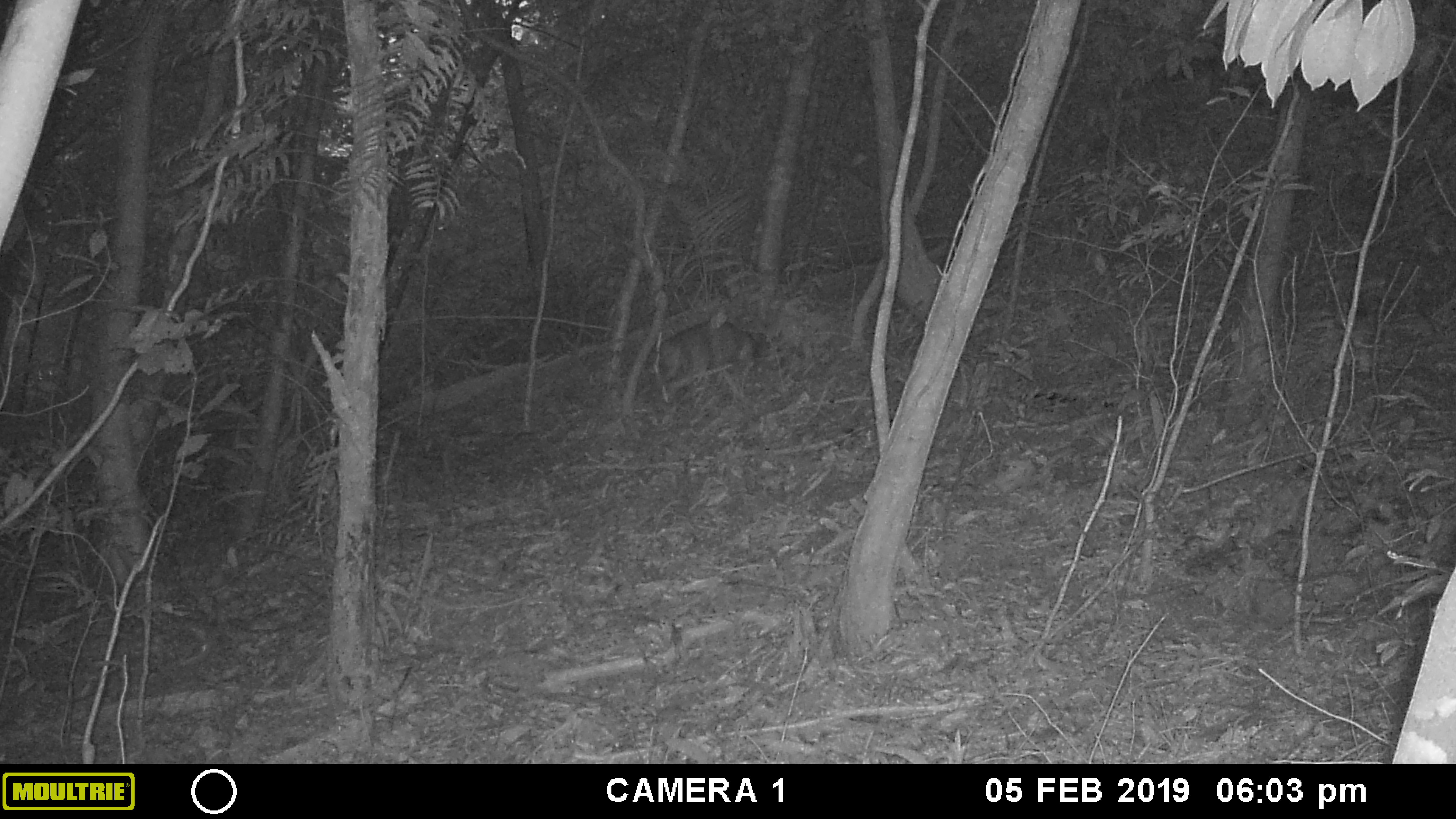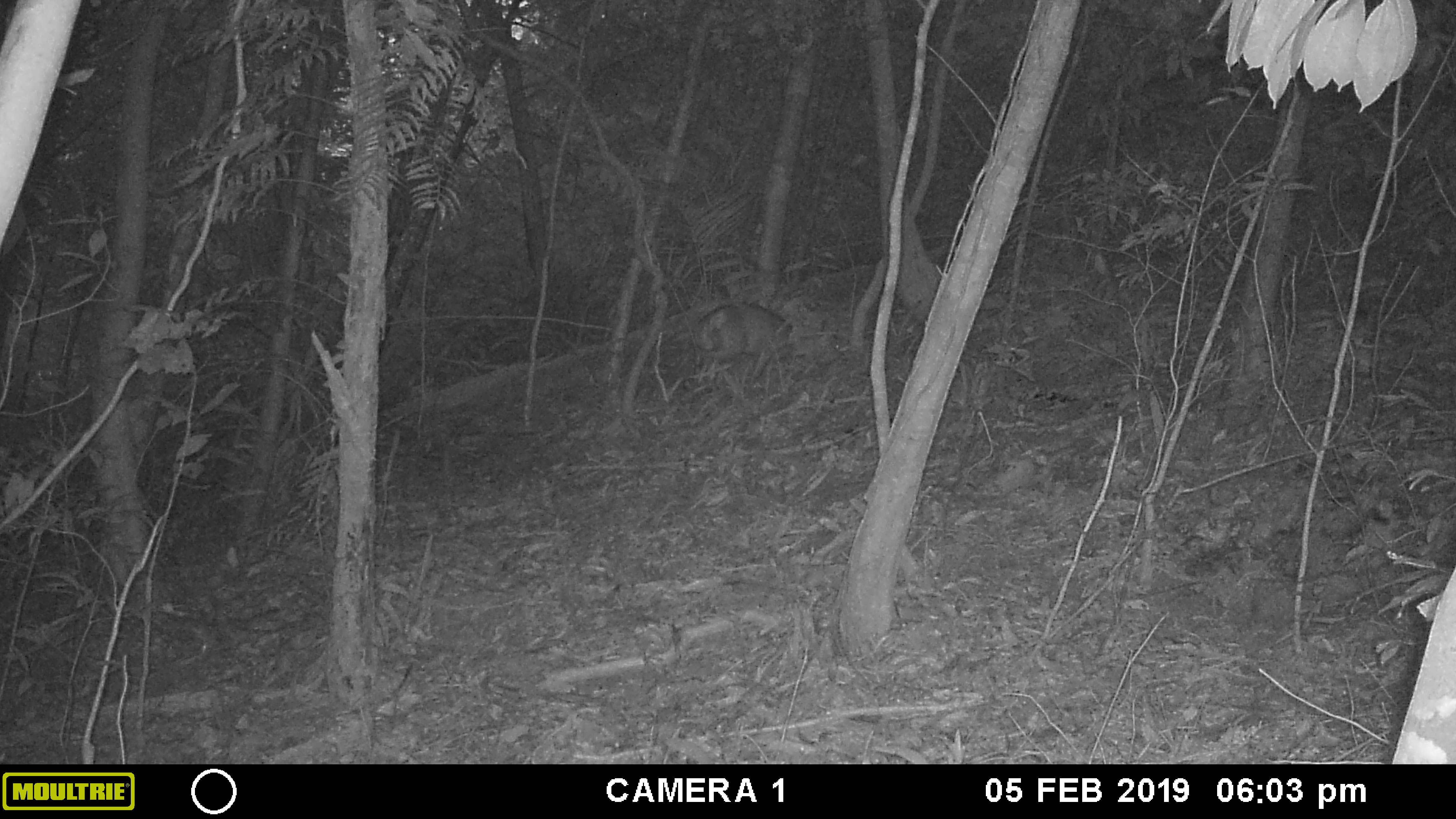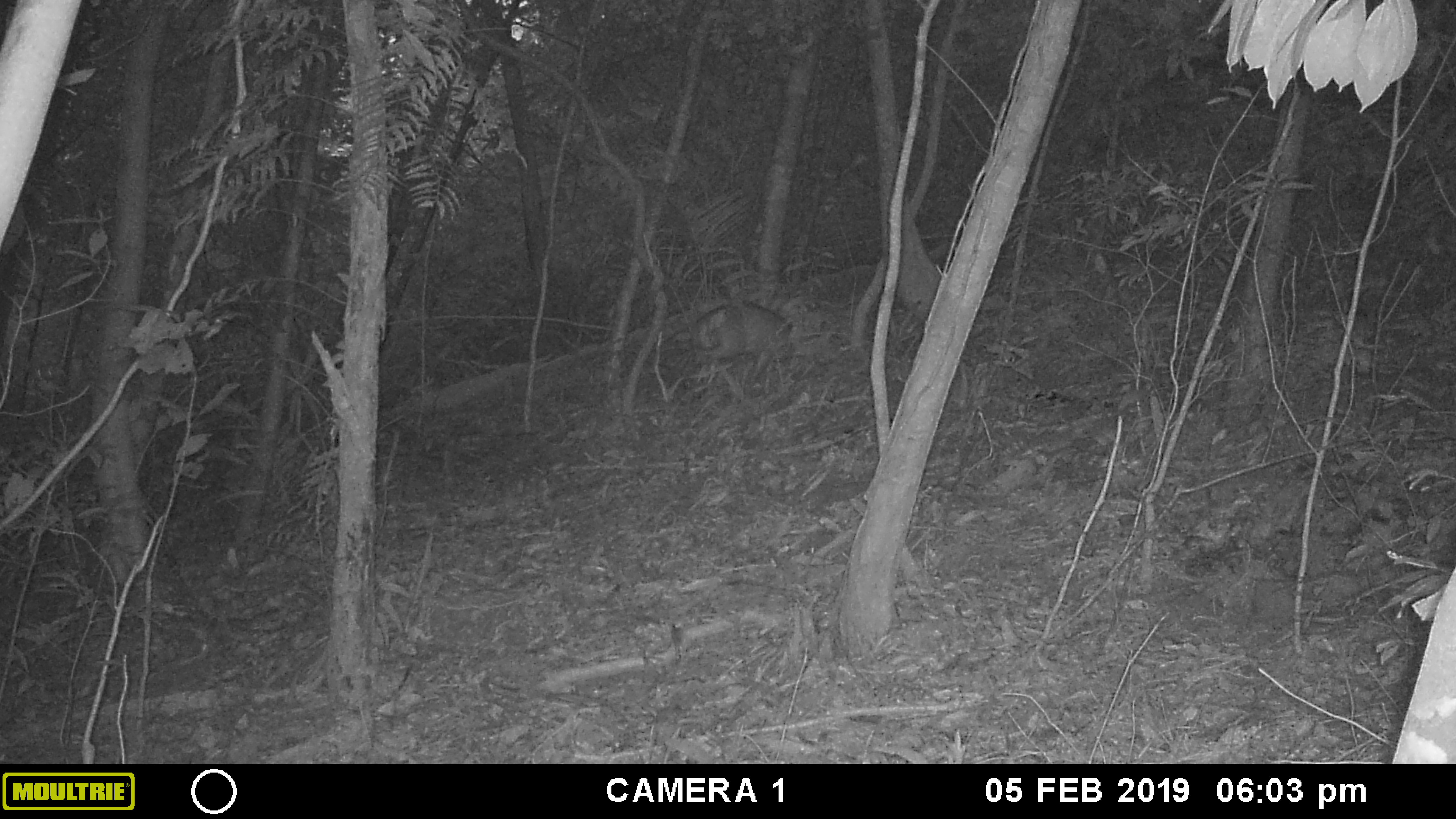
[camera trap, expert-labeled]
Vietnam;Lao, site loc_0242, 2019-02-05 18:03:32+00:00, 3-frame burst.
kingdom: Animalia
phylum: Chordata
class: Mammalia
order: Artiodactyla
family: Cervidae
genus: Muntiacus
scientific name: Muntiacus vuquangensis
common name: large-antlered muntjac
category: large antlered muntjac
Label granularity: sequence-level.